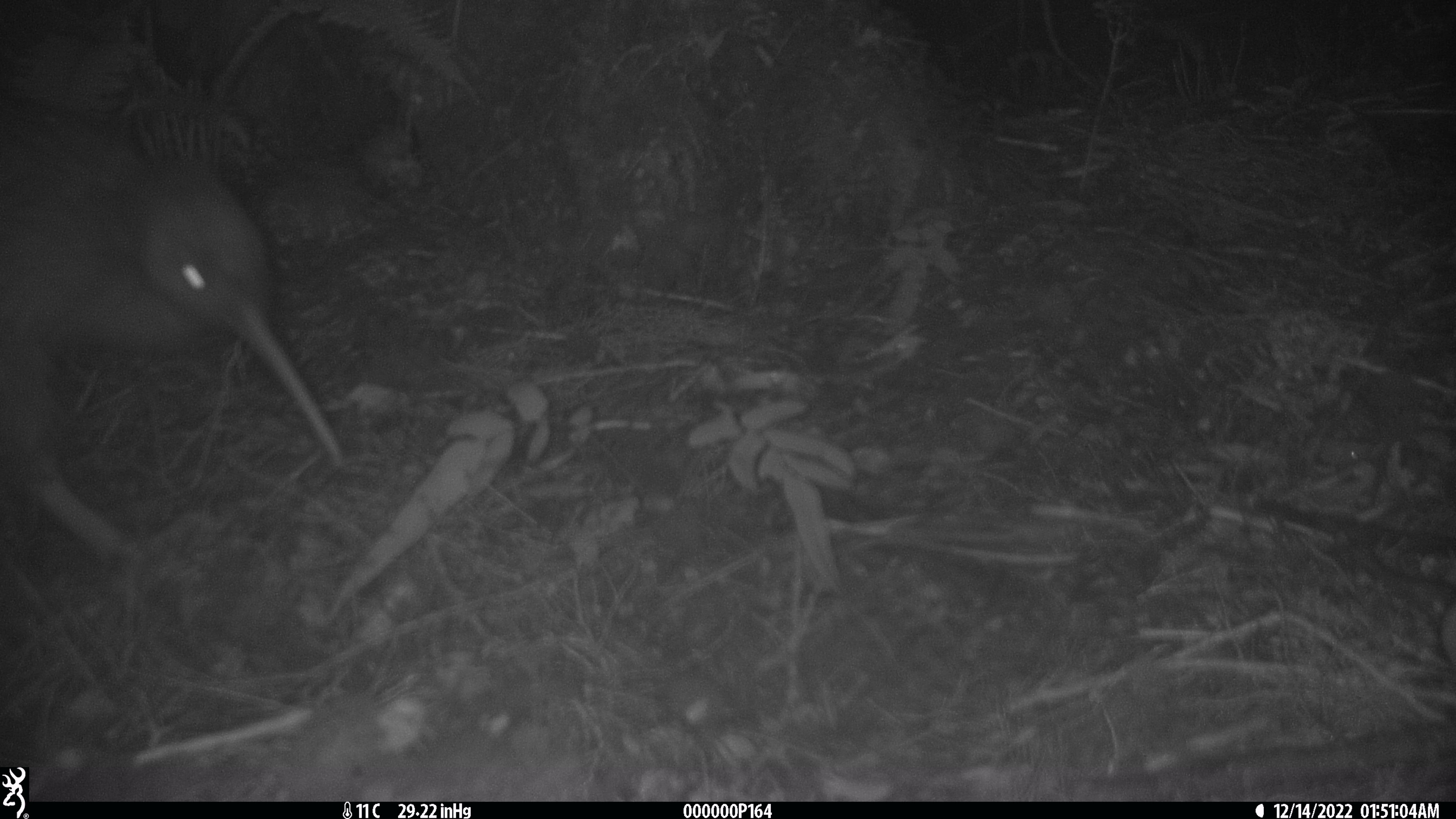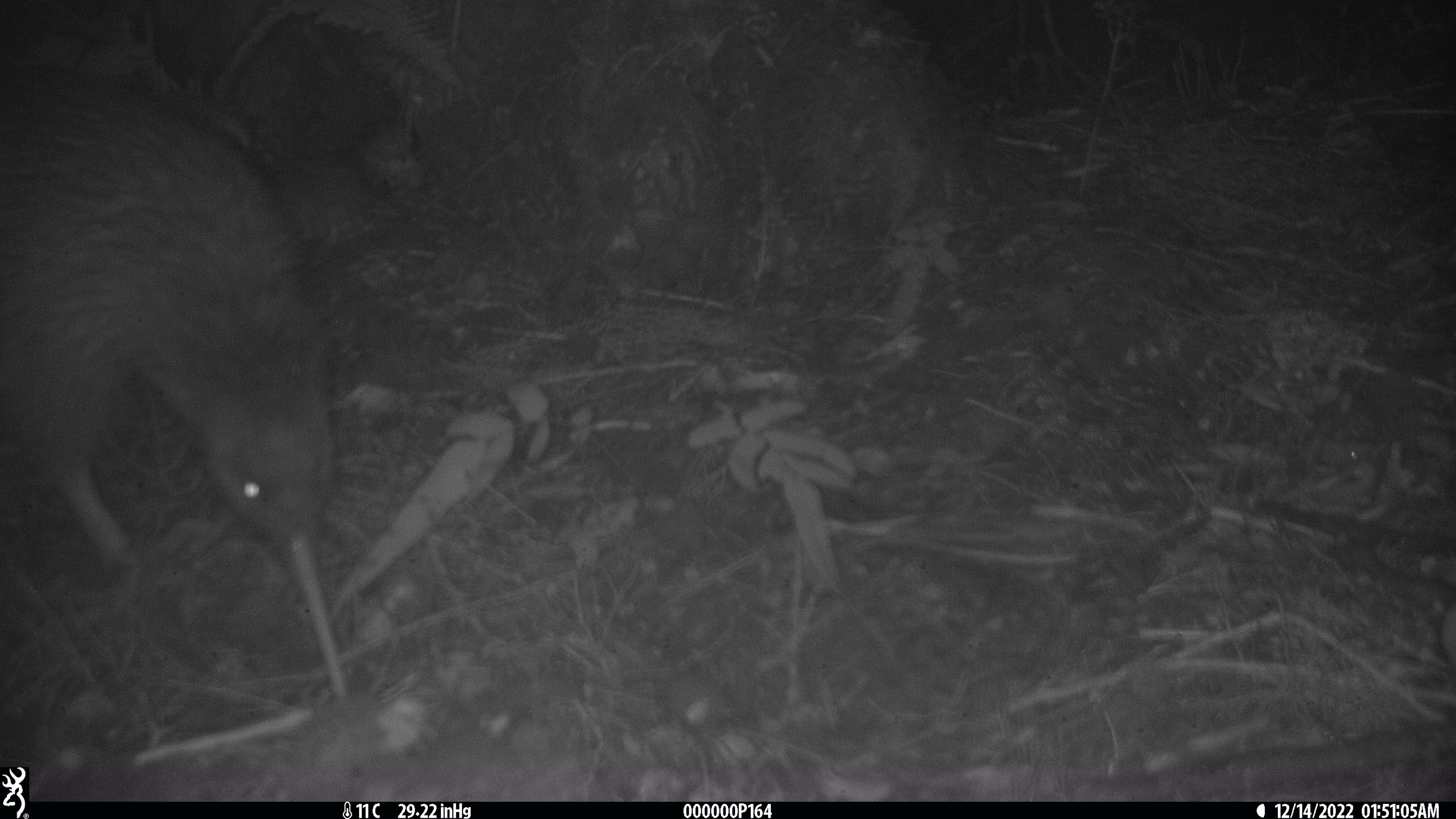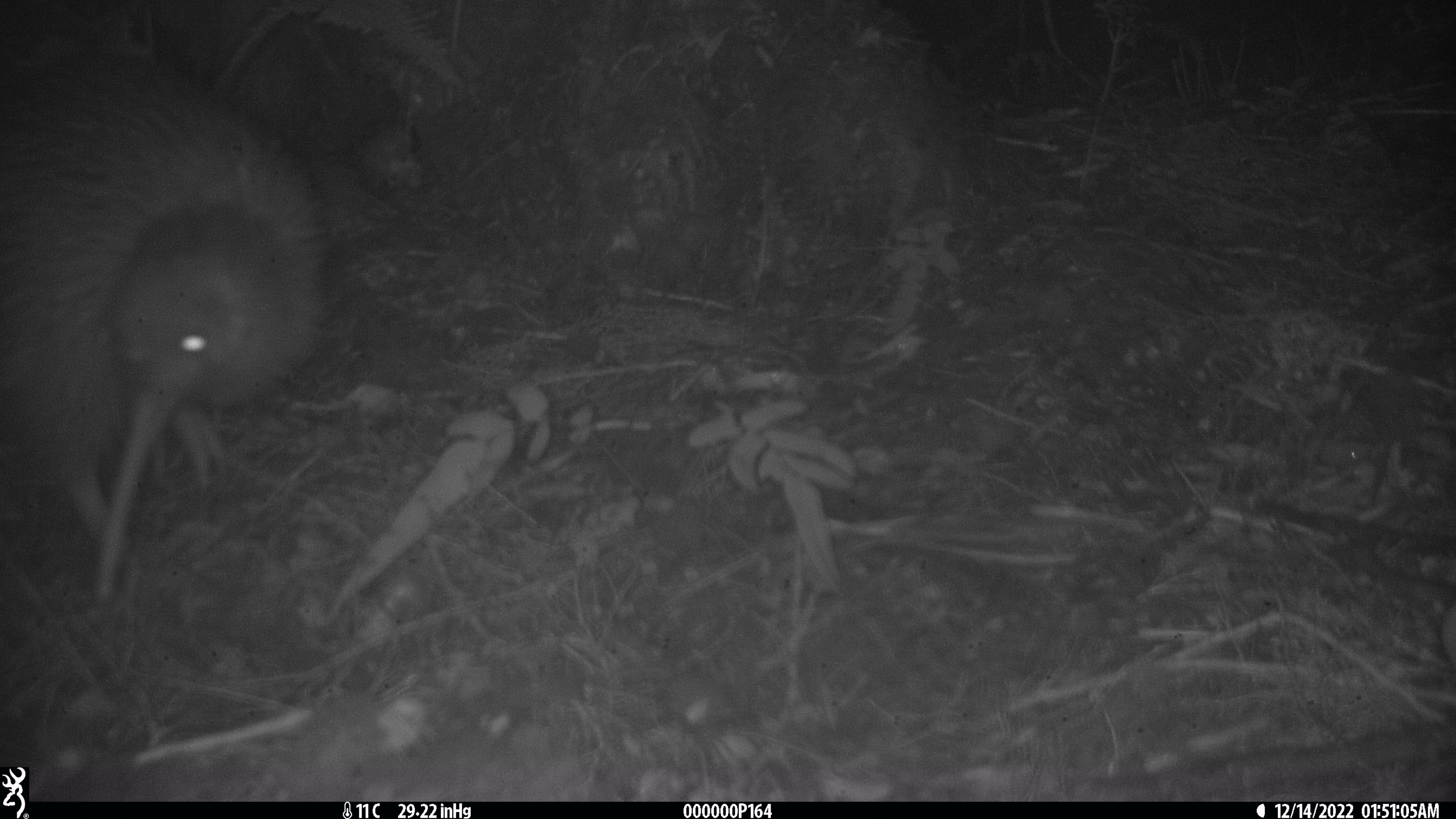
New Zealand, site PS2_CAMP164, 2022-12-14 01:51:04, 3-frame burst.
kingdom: Animalia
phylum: Chordata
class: Aves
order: Apterygiformes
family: Apterygidae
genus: Apteryx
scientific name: Apteryx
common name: kiwi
Kiwi (Apteryx).